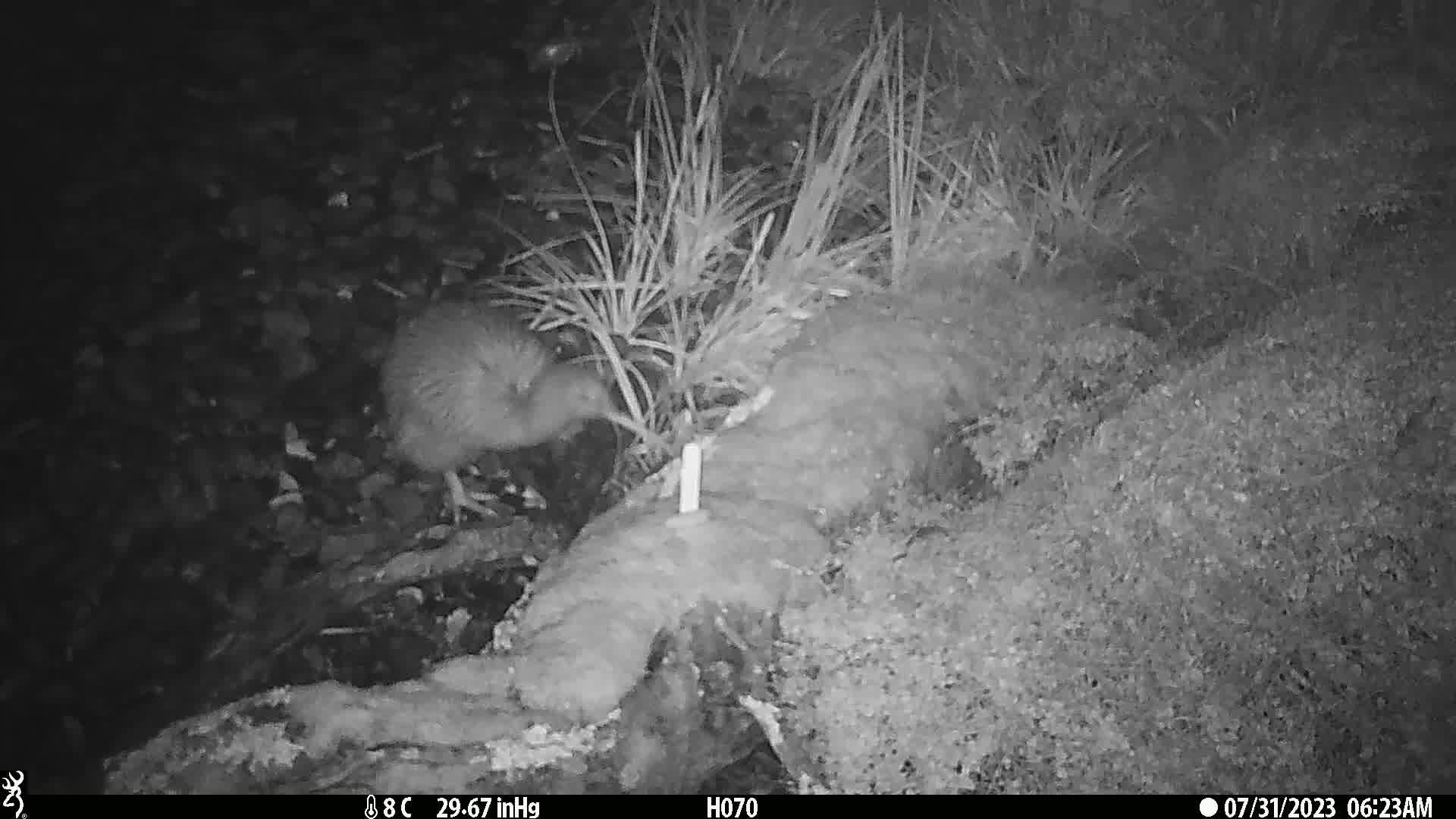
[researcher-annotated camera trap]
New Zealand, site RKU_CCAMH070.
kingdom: Animalia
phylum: Chordata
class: Aves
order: Apterygiformes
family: Apterygidae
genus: Apteryx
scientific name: Apteryx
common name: kiwi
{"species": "kiwi (Apteryx)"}